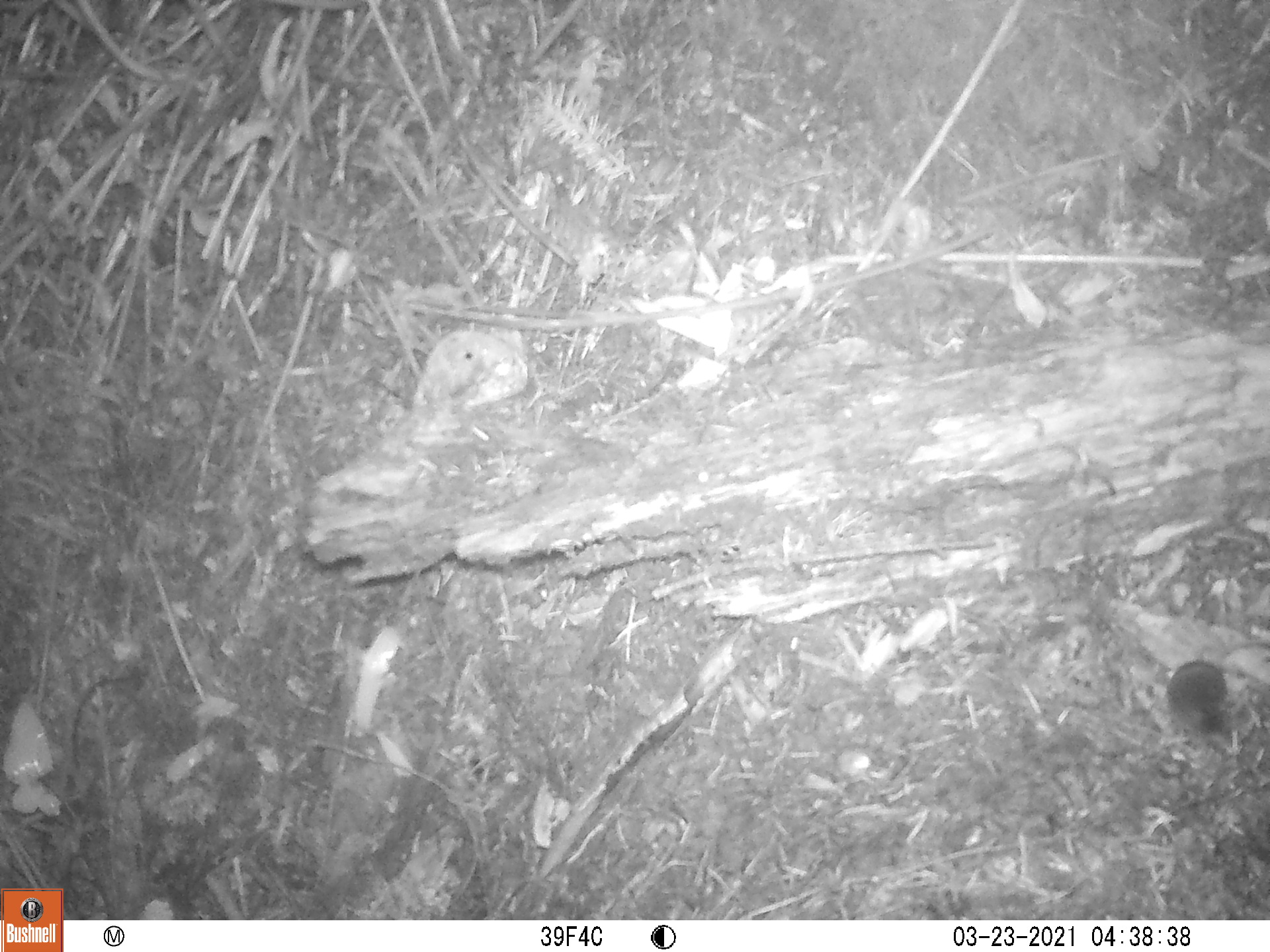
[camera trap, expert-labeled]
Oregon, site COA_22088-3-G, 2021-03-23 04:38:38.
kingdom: Animalia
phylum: Chordata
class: Mammalia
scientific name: Mammalia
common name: small mammal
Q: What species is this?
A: Small mammal (Mammalia).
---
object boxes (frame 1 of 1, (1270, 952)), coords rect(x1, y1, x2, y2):
small mammal: rect(1133, 556, 1269, 809)